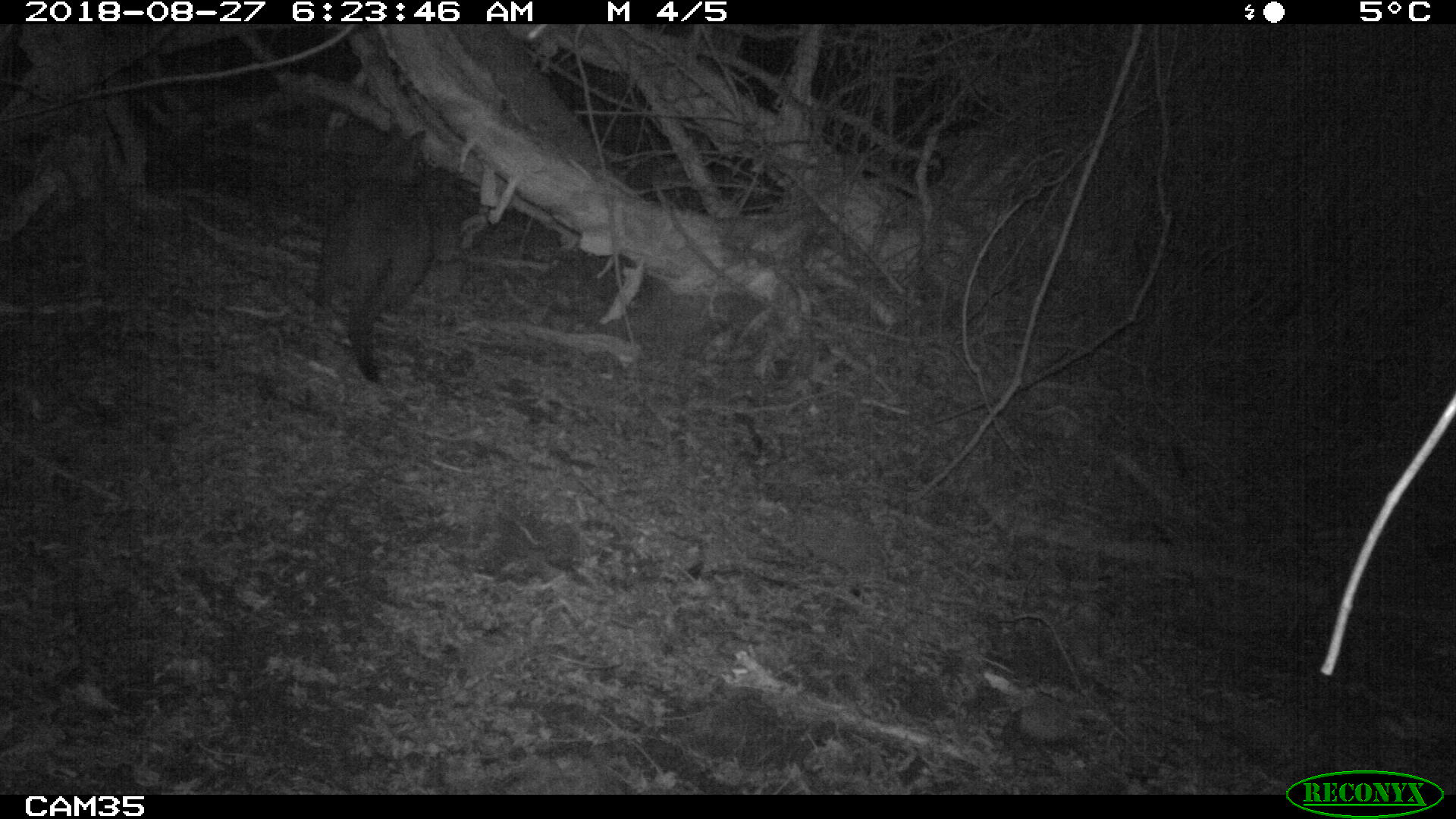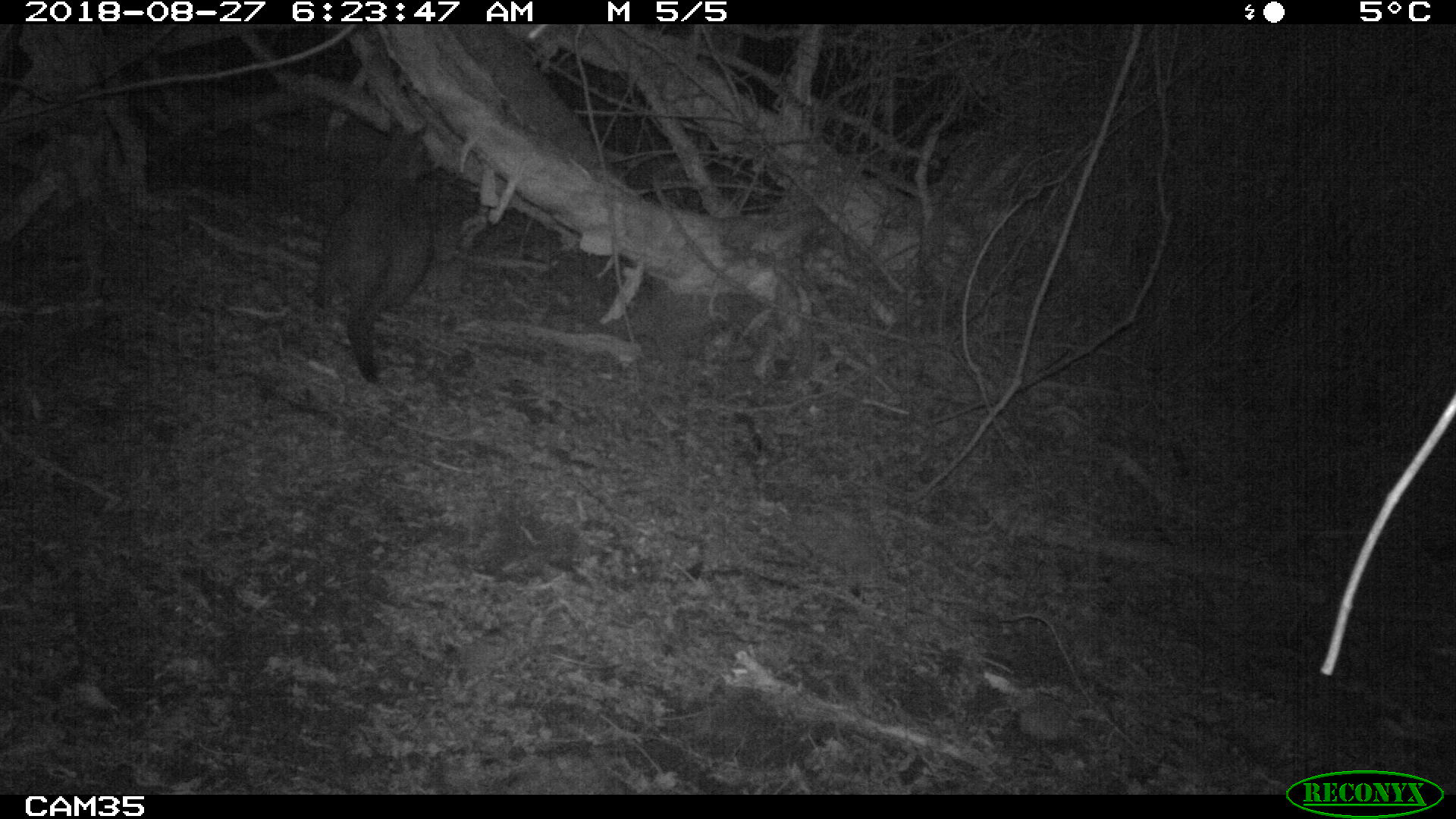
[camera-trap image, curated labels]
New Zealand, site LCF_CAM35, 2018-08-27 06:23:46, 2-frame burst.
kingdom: Animalia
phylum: Chordata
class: Mammalia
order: Diprotodontia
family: Macropodidae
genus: Notamacropus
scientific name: Notamacropus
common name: wallaby